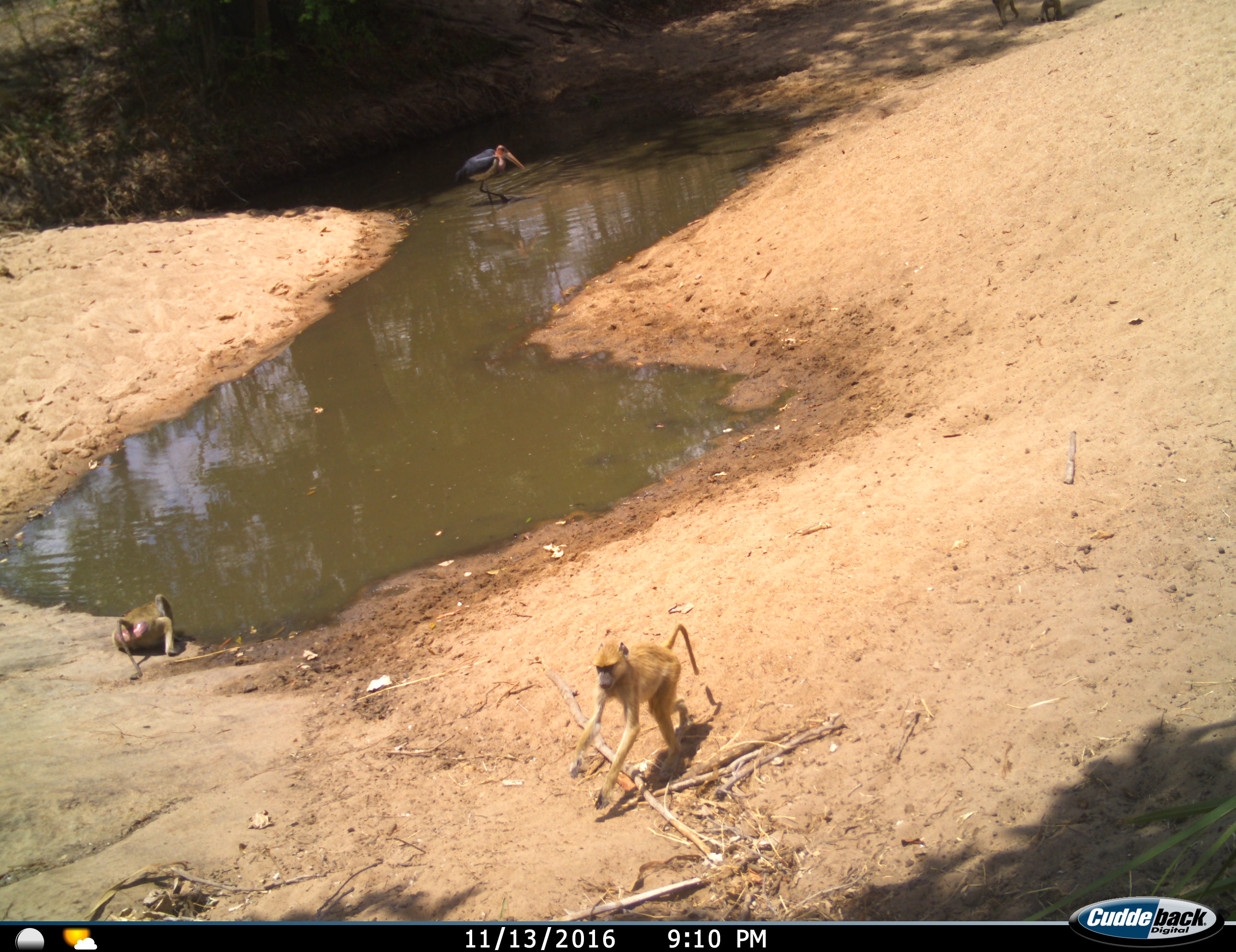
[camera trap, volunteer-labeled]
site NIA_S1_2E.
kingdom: Animalia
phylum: Chordata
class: Mammalia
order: Primates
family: Cercopithecidae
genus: Papio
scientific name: Papio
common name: baboon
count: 2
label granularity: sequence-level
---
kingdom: Animalia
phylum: Chordata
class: Aves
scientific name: Aves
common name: bird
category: birdother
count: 1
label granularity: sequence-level